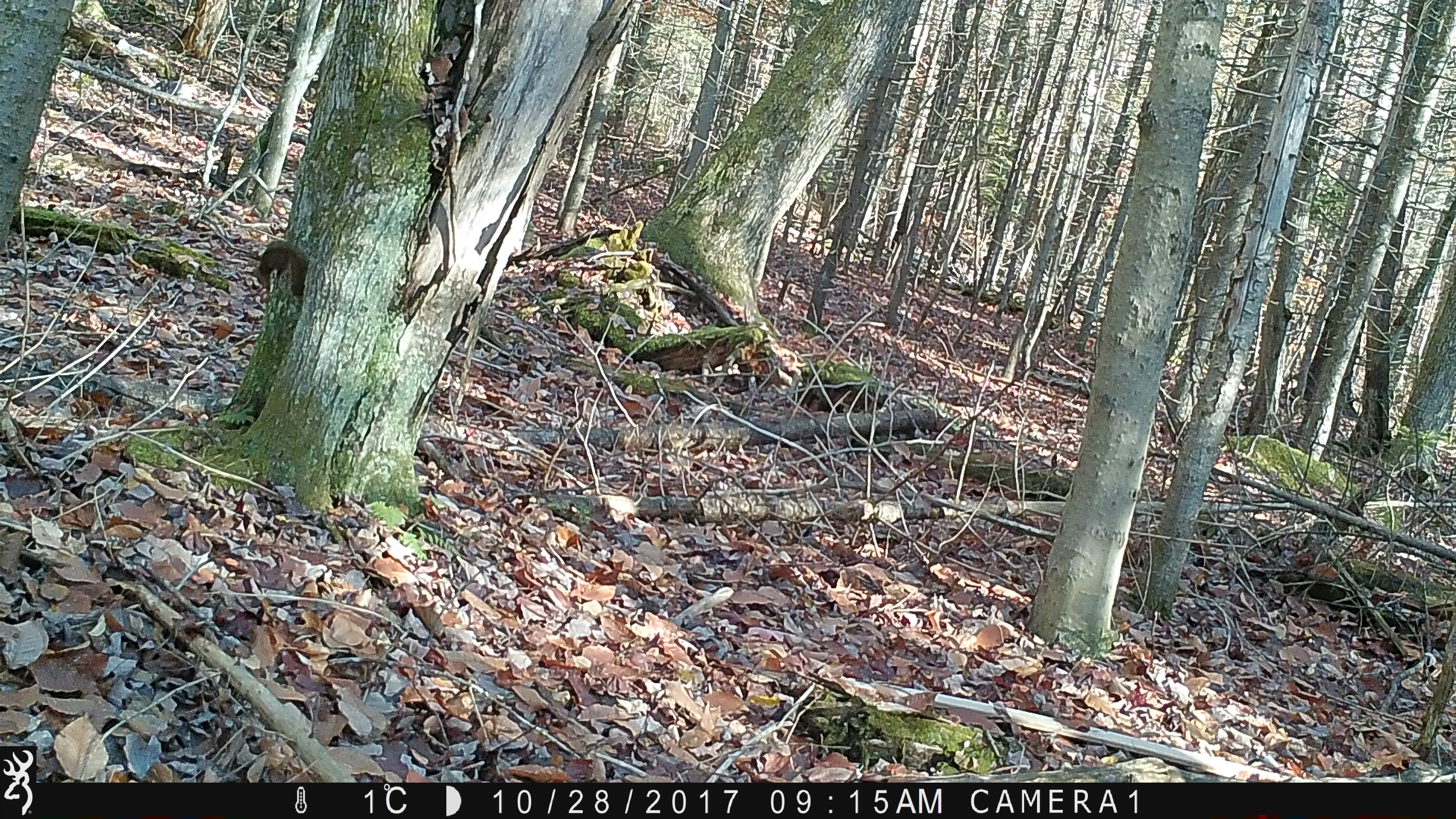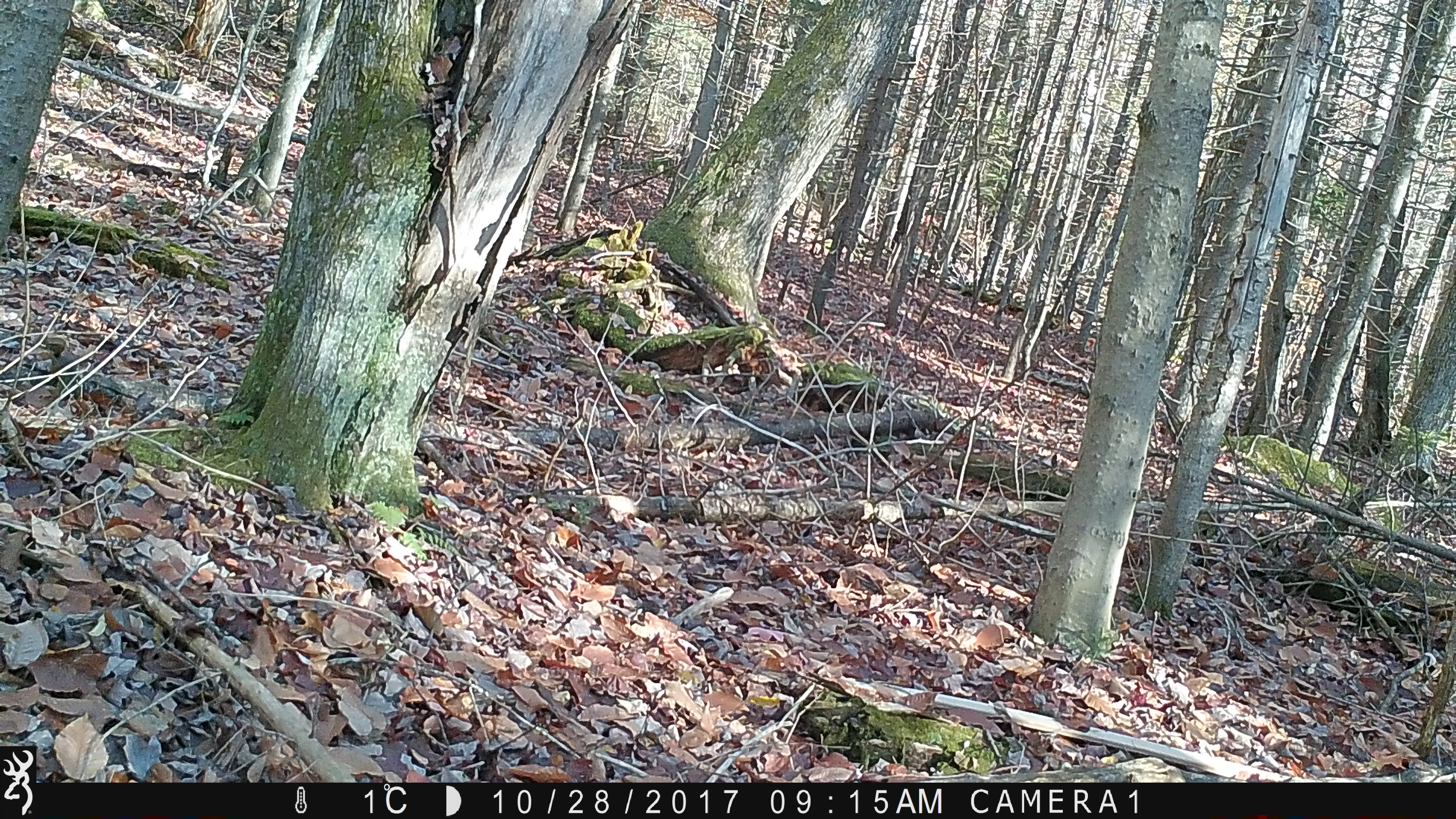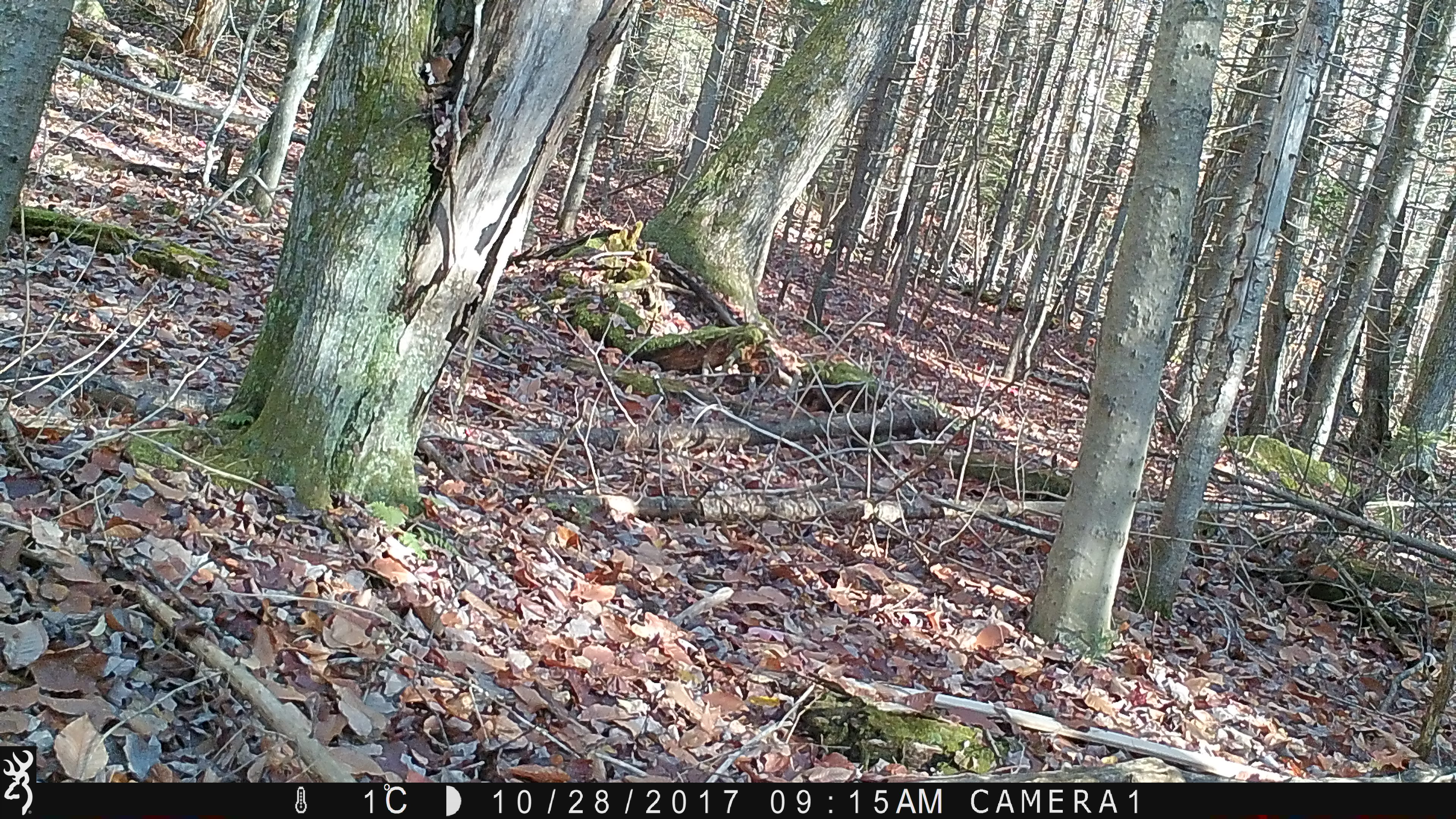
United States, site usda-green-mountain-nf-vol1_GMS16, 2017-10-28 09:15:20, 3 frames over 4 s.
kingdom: Animalia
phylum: Chordata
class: Mammalia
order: Rodentia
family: Sciuridae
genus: Tamiasciurus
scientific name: Tamiasciurus hudsonicus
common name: red squirrel